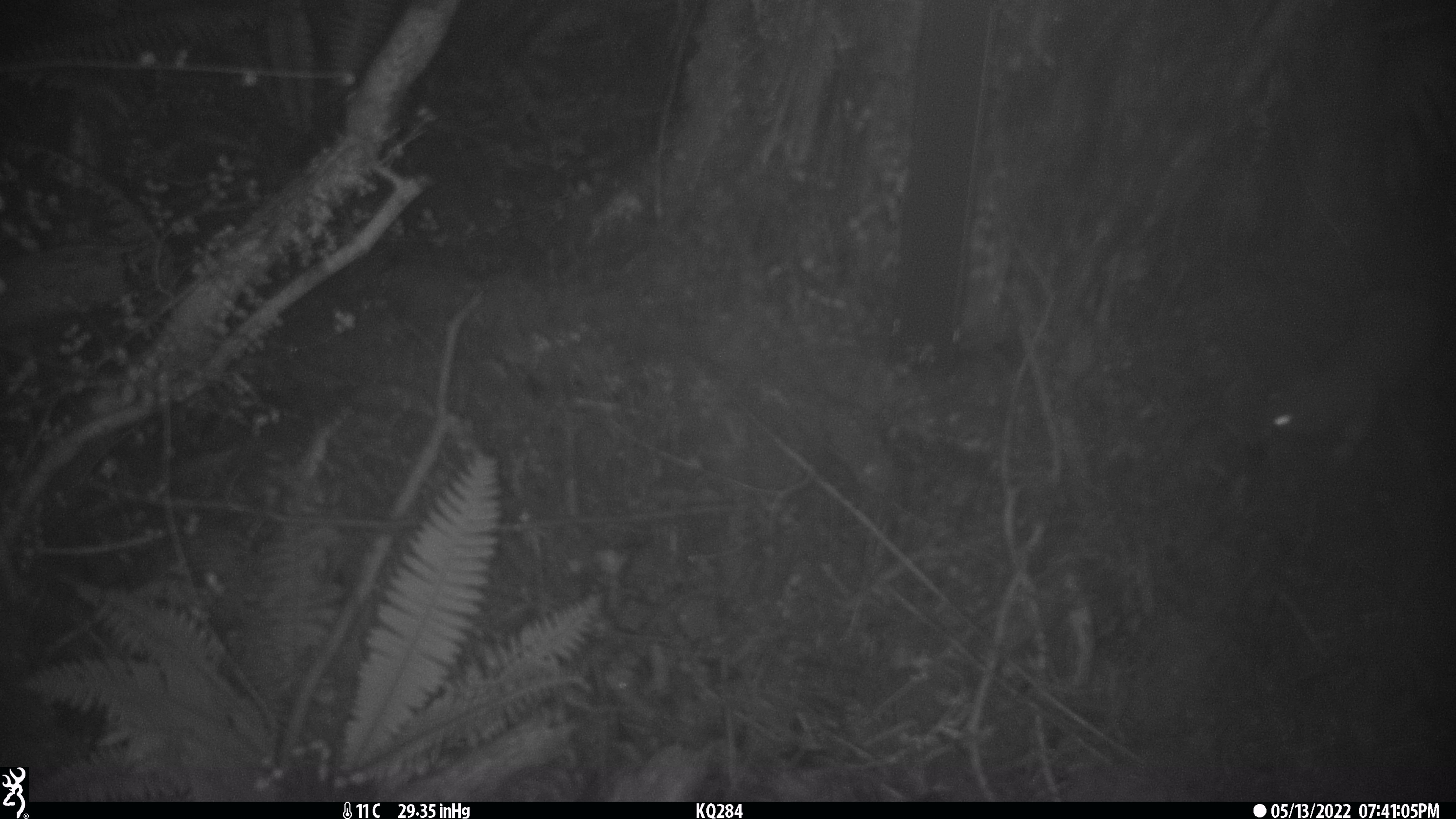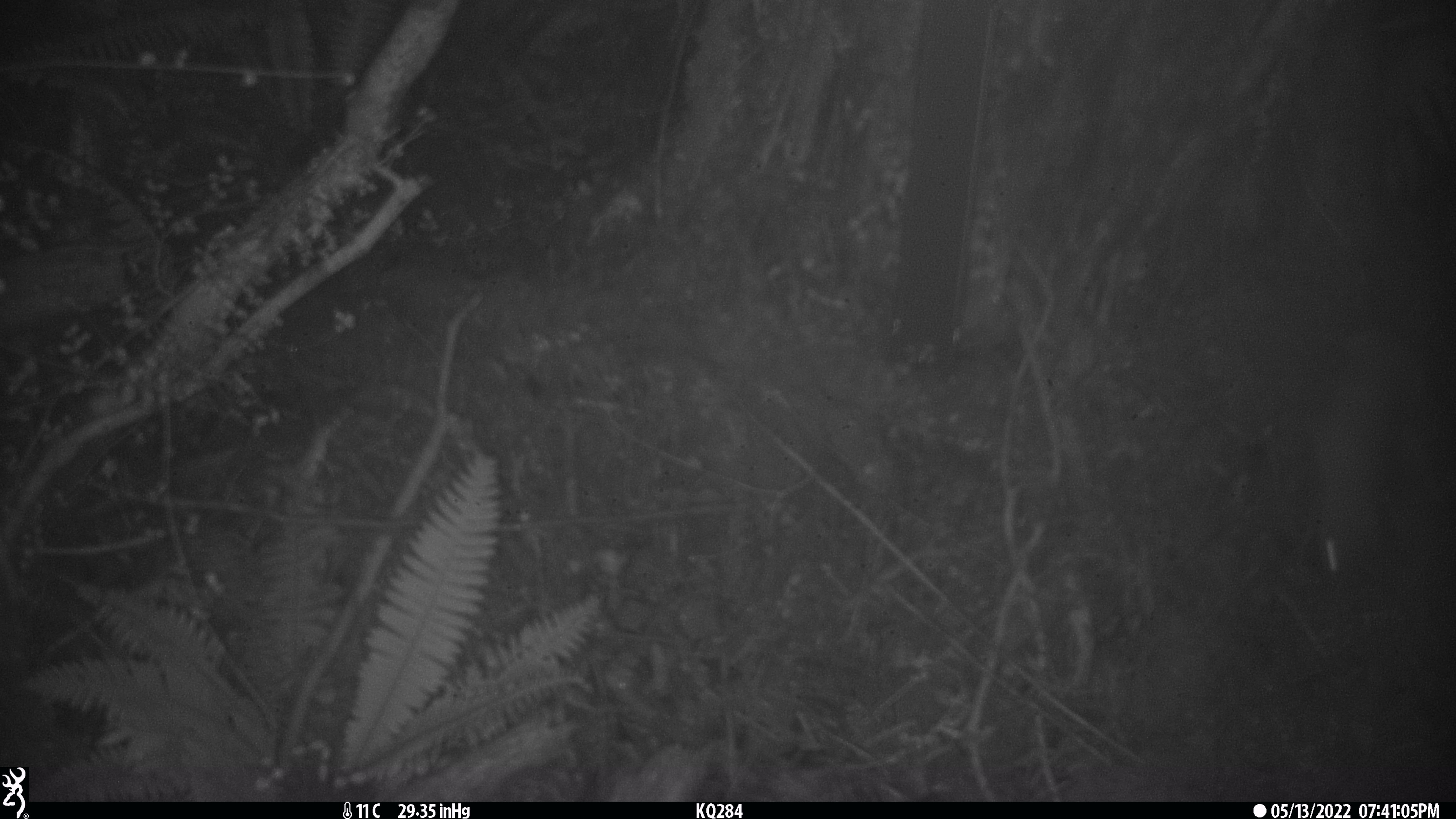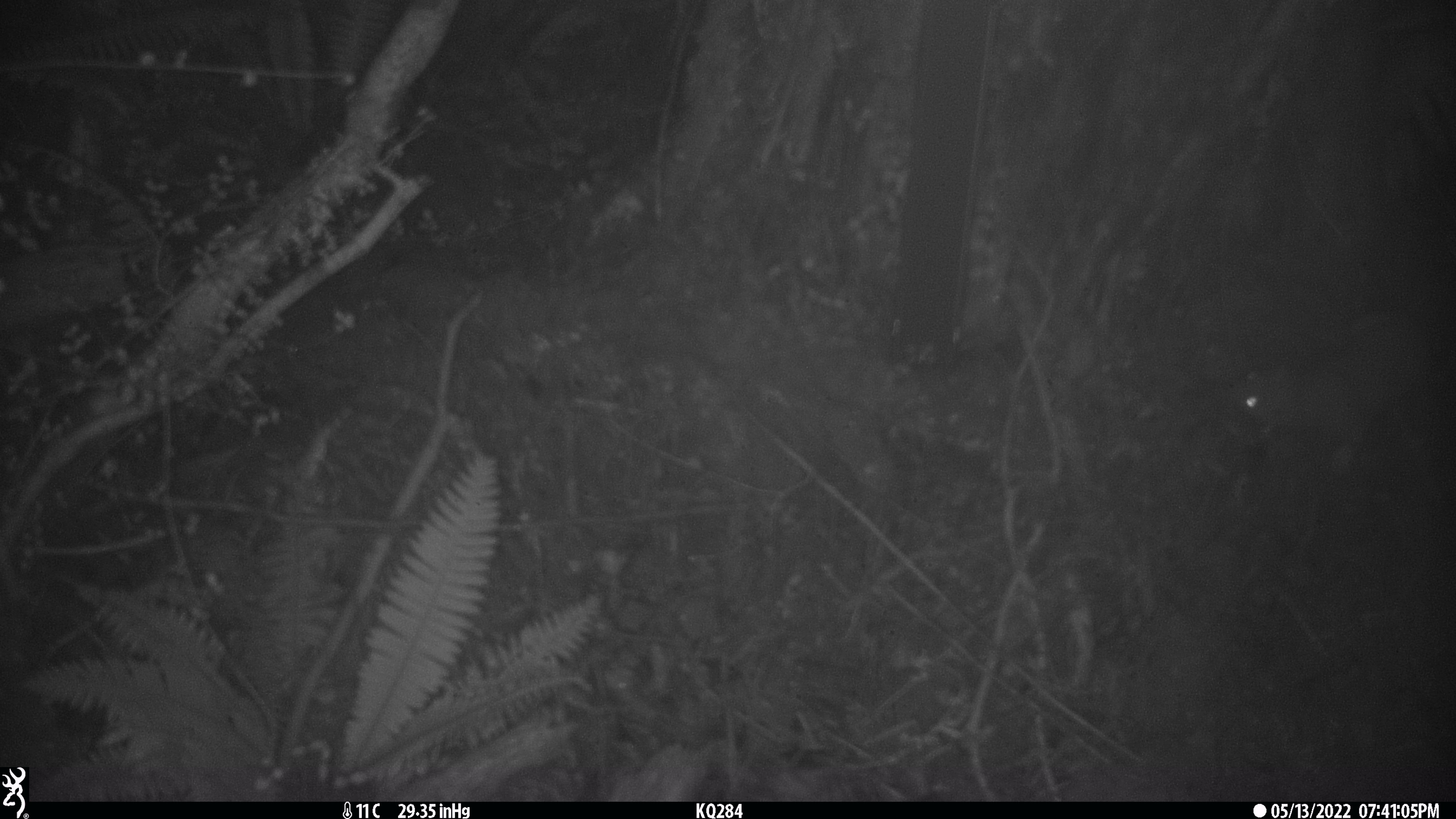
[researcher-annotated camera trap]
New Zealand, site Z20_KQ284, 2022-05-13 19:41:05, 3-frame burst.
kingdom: Animalia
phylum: Chordata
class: Mammalia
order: Rodentia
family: Muridae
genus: Rattus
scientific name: Rattus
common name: rat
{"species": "rat (Rattus)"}